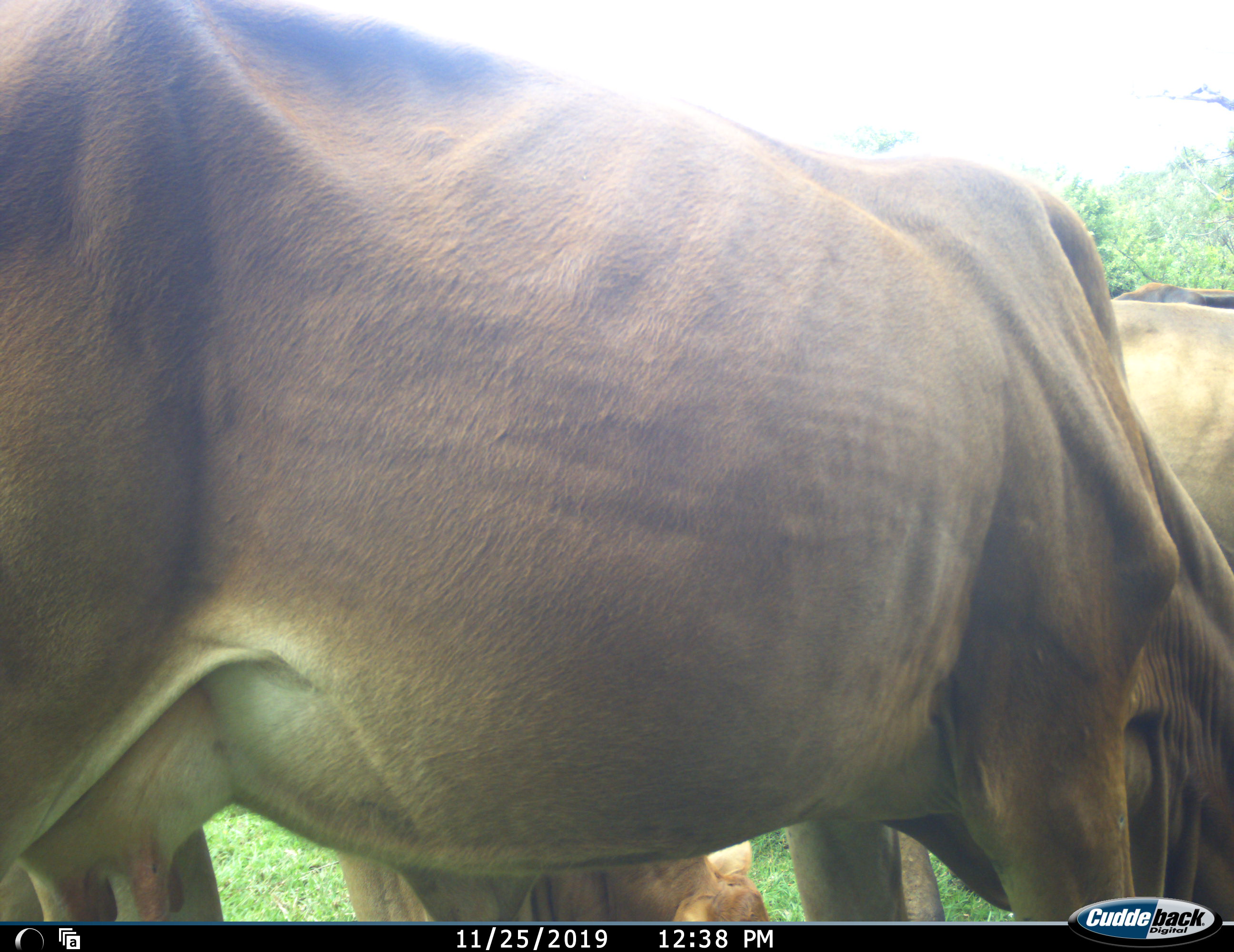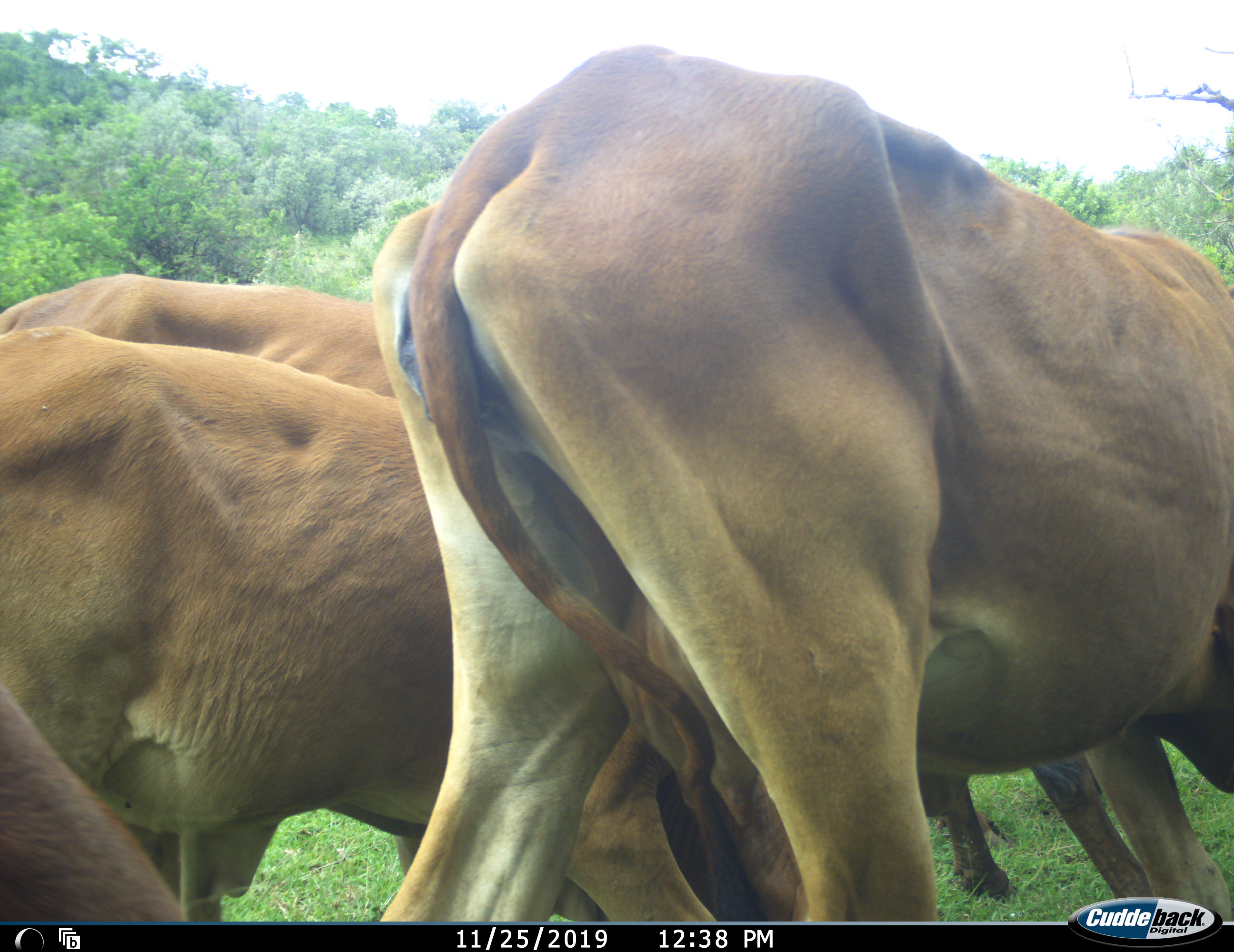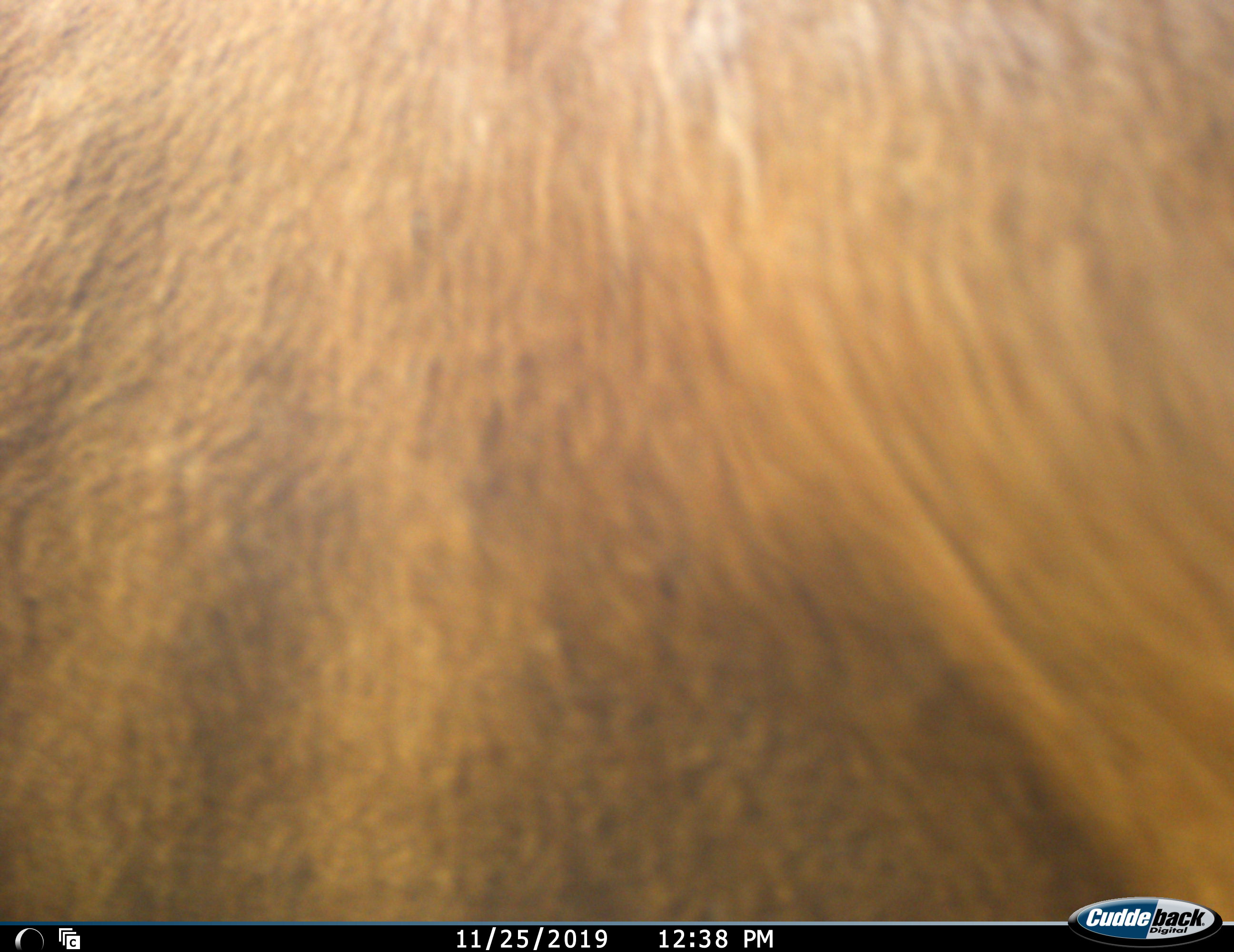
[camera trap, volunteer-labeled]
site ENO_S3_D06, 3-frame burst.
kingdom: Animalia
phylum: Chordata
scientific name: Vertebrata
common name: domestic animal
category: domesticanimal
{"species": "domesticanimal (domestic animal) (Vertebrata)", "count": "4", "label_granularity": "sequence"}